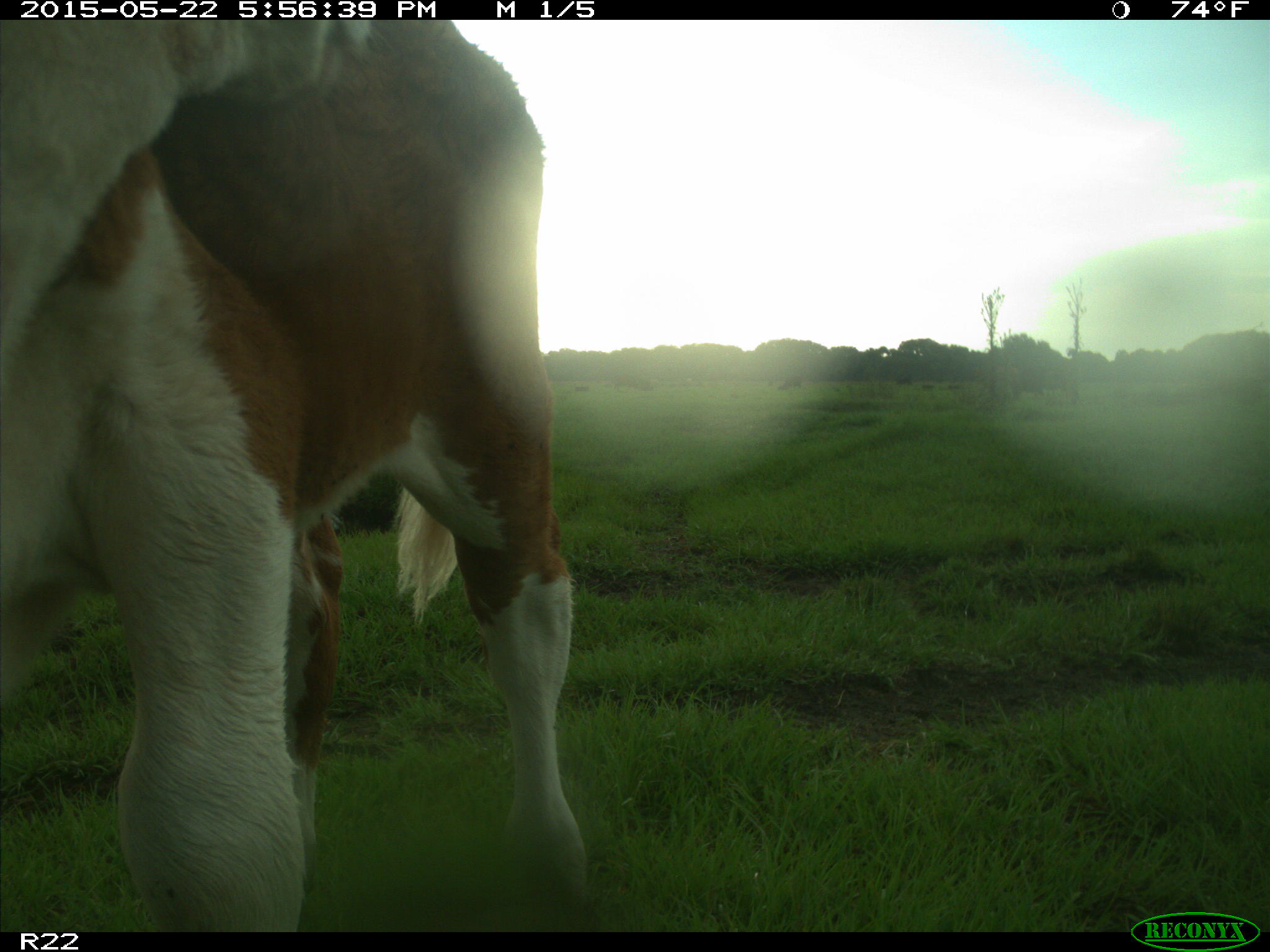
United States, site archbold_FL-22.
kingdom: Animalia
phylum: Chordata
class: Mammalia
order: Artiodactyla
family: Bovidae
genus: Bos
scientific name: Bos taurus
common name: domestic cow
Bos taurus (domestic cow).